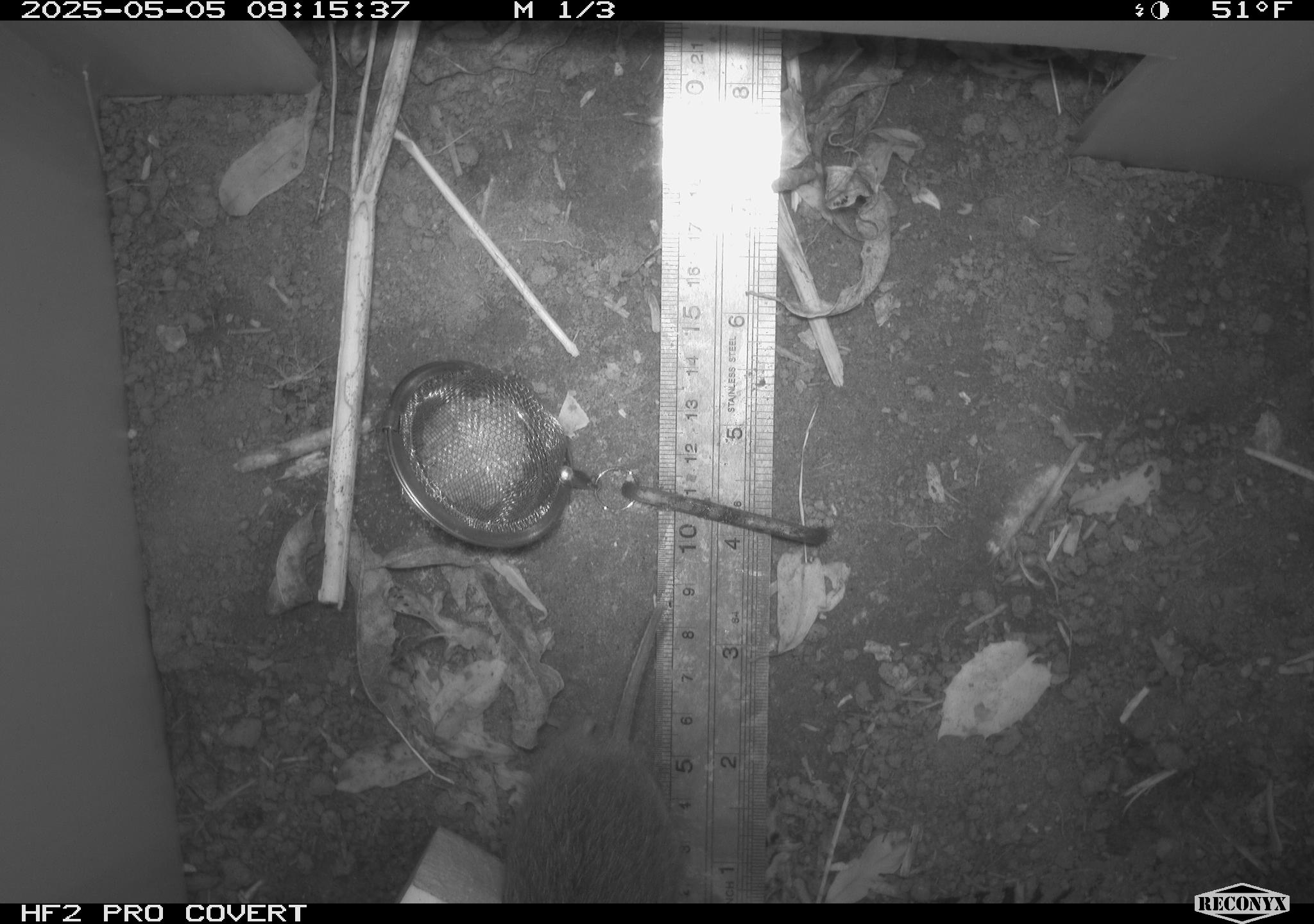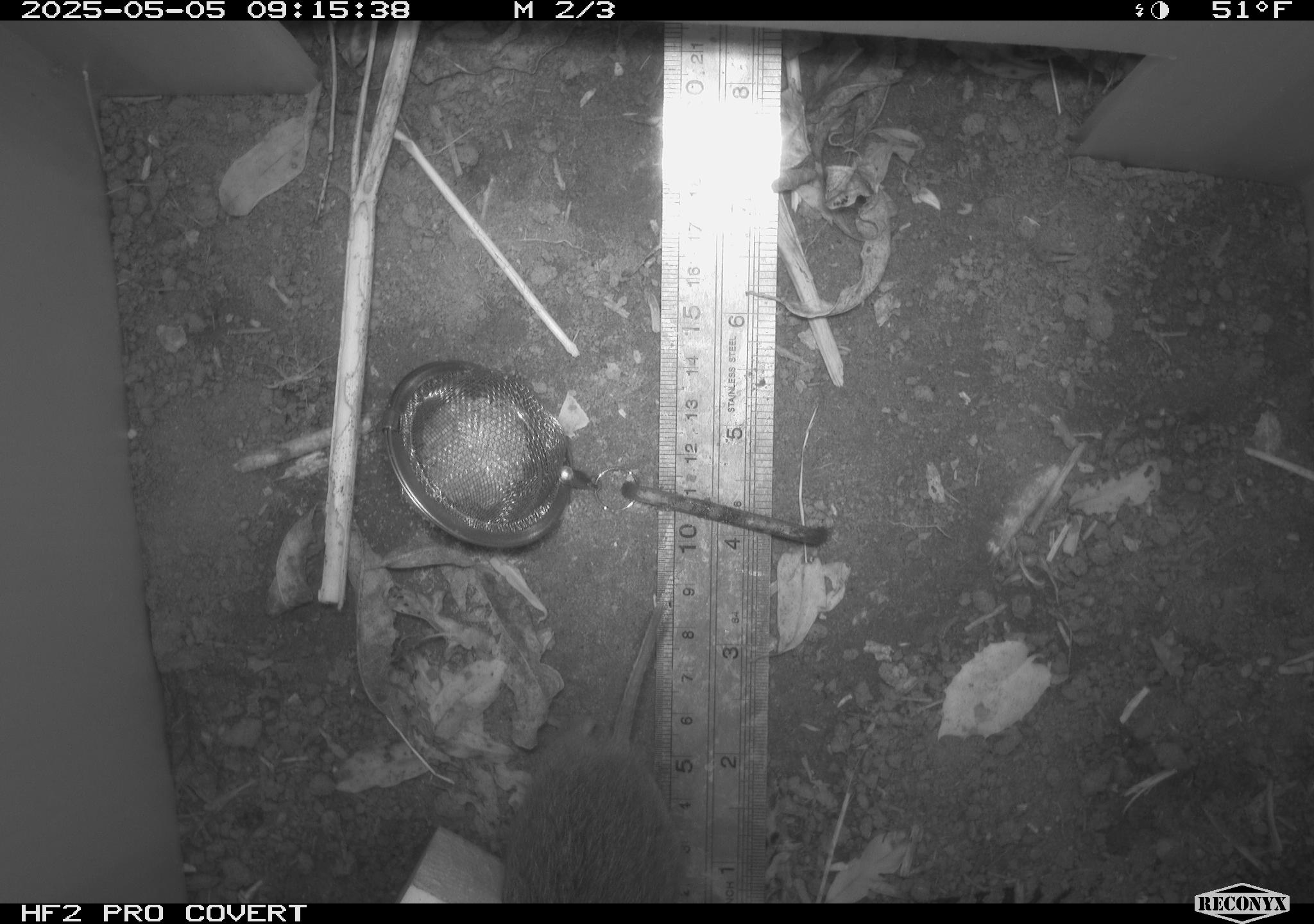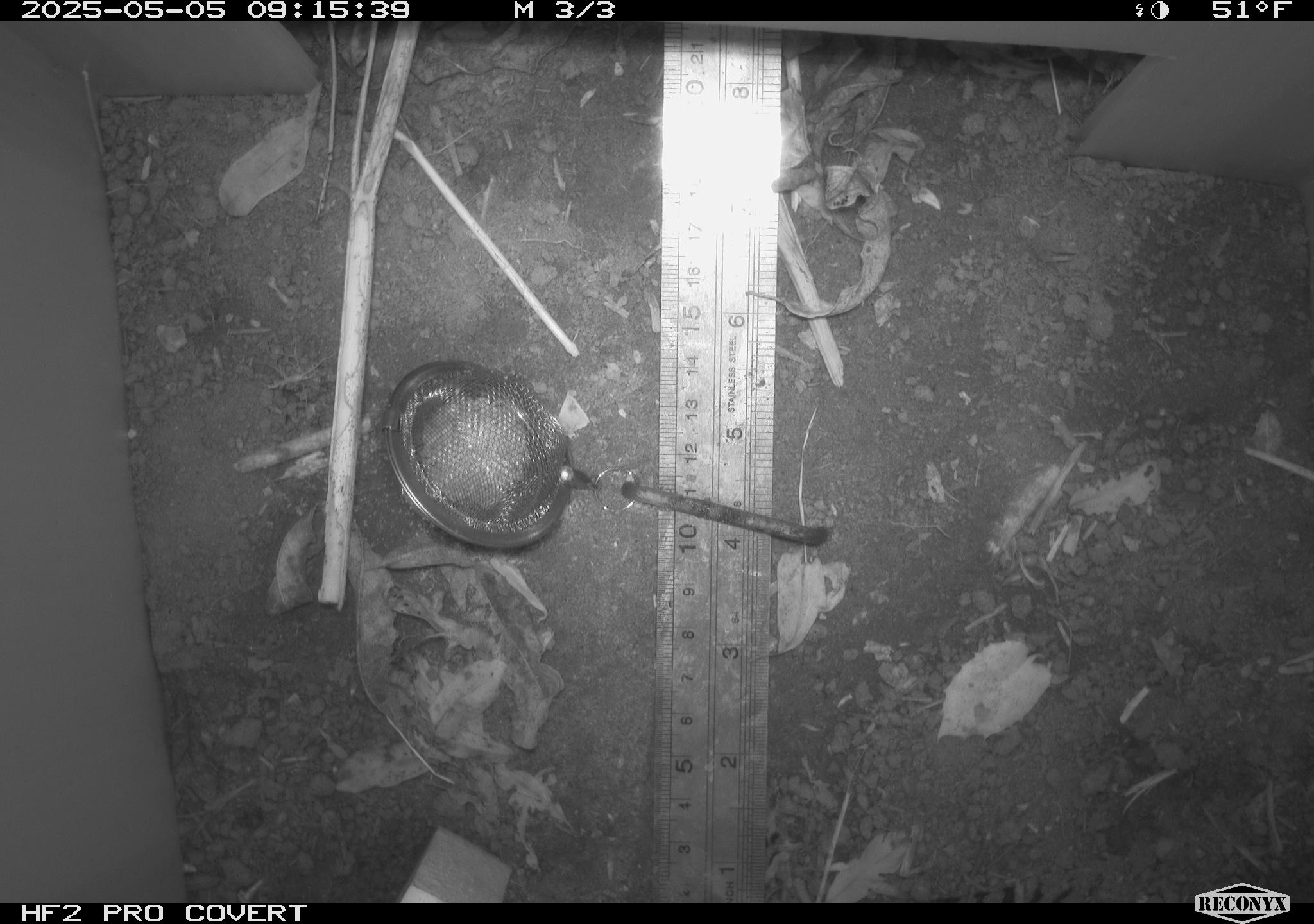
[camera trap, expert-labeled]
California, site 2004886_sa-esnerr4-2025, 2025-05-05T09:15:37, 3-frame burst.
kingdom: Animalia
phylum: Chordata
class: Mammalia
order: Rodentia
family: Cricetidae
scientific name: Arvicolinae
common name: voles, lemmings, and muskrats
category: arvicolinae subfamily